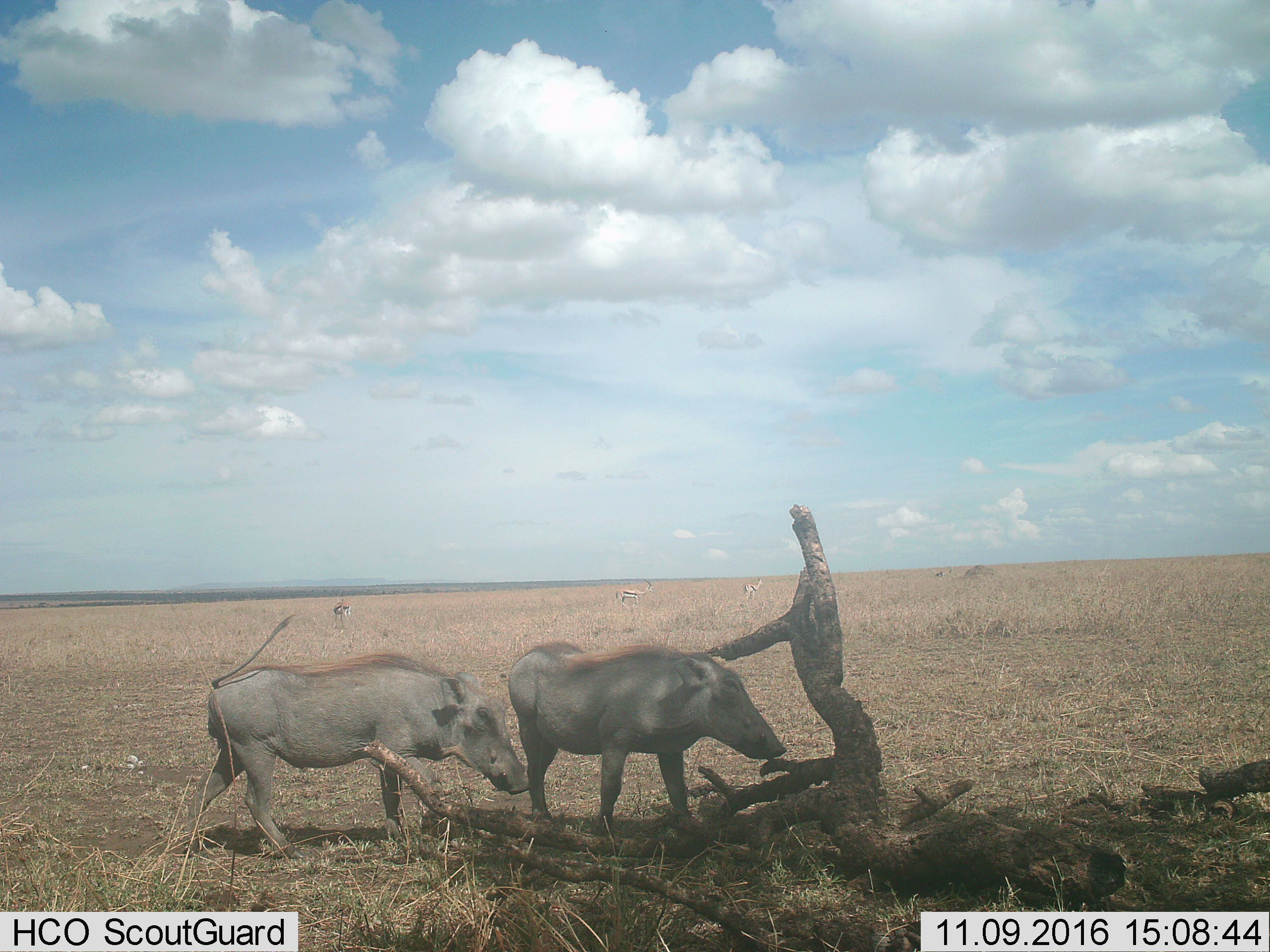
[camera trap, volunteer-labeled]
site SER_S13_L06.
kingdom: Animalia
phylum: Chordata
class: Mammalia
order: Artiodactyla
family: Bovidae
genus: Eudorcas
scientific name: Eudorcas thomsonii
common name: thomson's gazelle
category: gazellethomsons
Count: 4.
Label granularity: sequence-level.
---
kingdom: Animalia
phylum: Chordata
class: Mammalia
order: Artiodactyla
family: Suidae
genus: Phacochoerus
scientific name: Phacochoerus africanus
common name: warthog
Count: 2.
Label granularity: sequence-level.